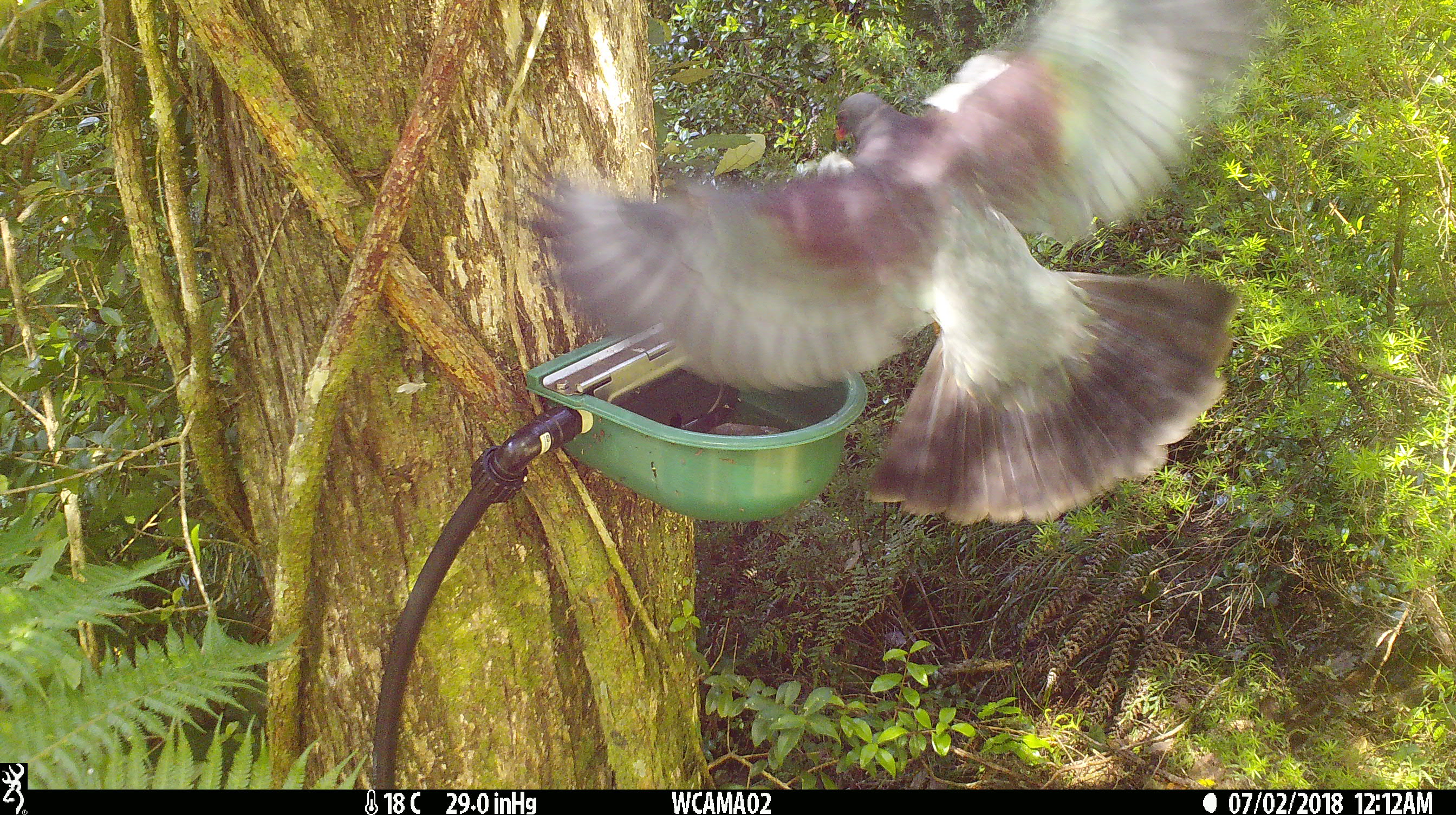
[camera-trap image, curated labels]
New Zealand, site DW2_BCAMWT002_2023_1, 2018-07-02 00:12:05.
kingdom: Animalia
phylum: Chordata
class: Aves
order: Columbiformes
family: Columbidae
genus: Hemiphaga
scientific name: Hemiphaga novaeseelandiae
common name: new zealand pigeon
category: kereru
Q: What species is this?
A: Kereru (new zealand pigeon) (Hemiphaga novaeseelandiae).